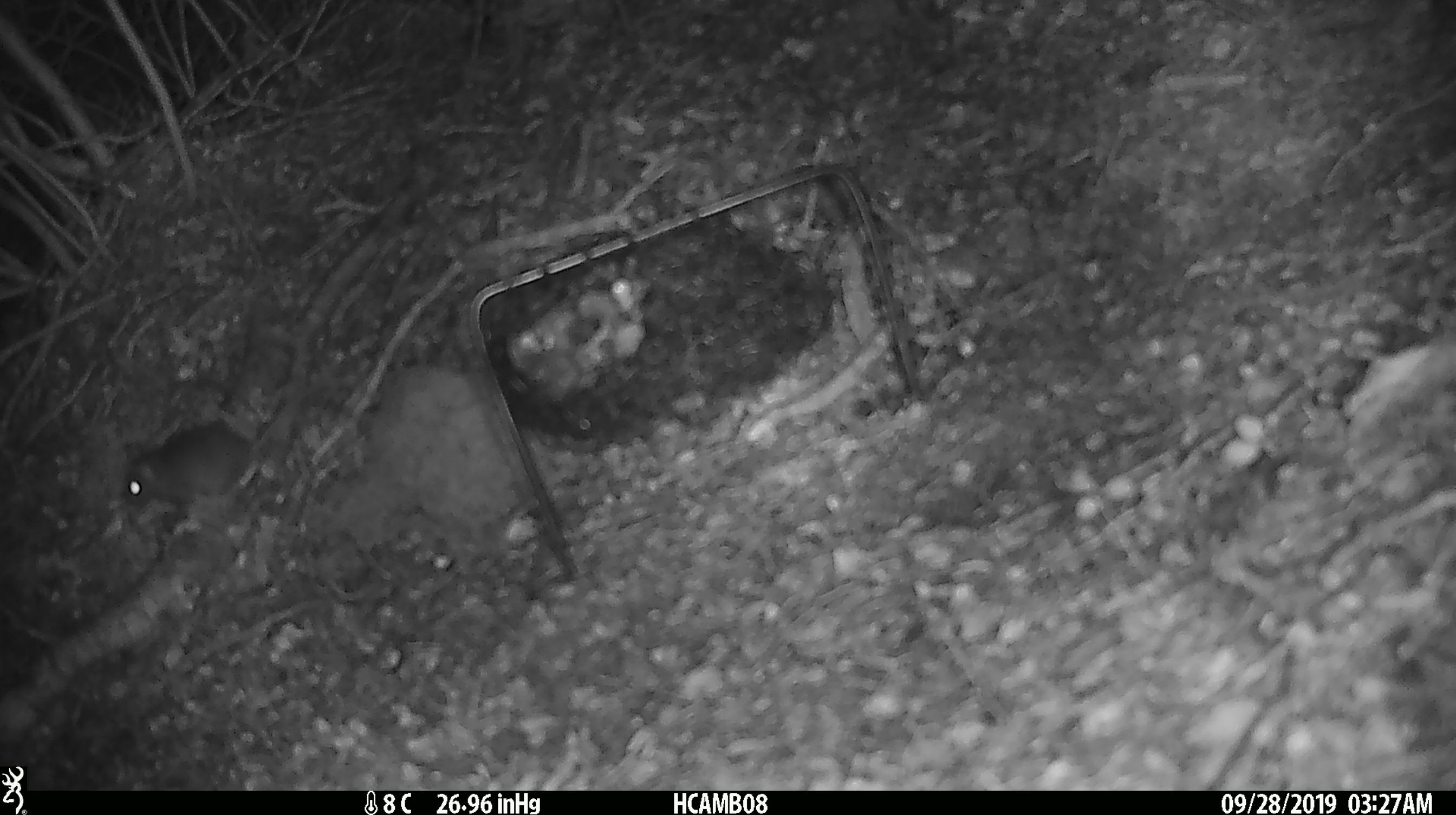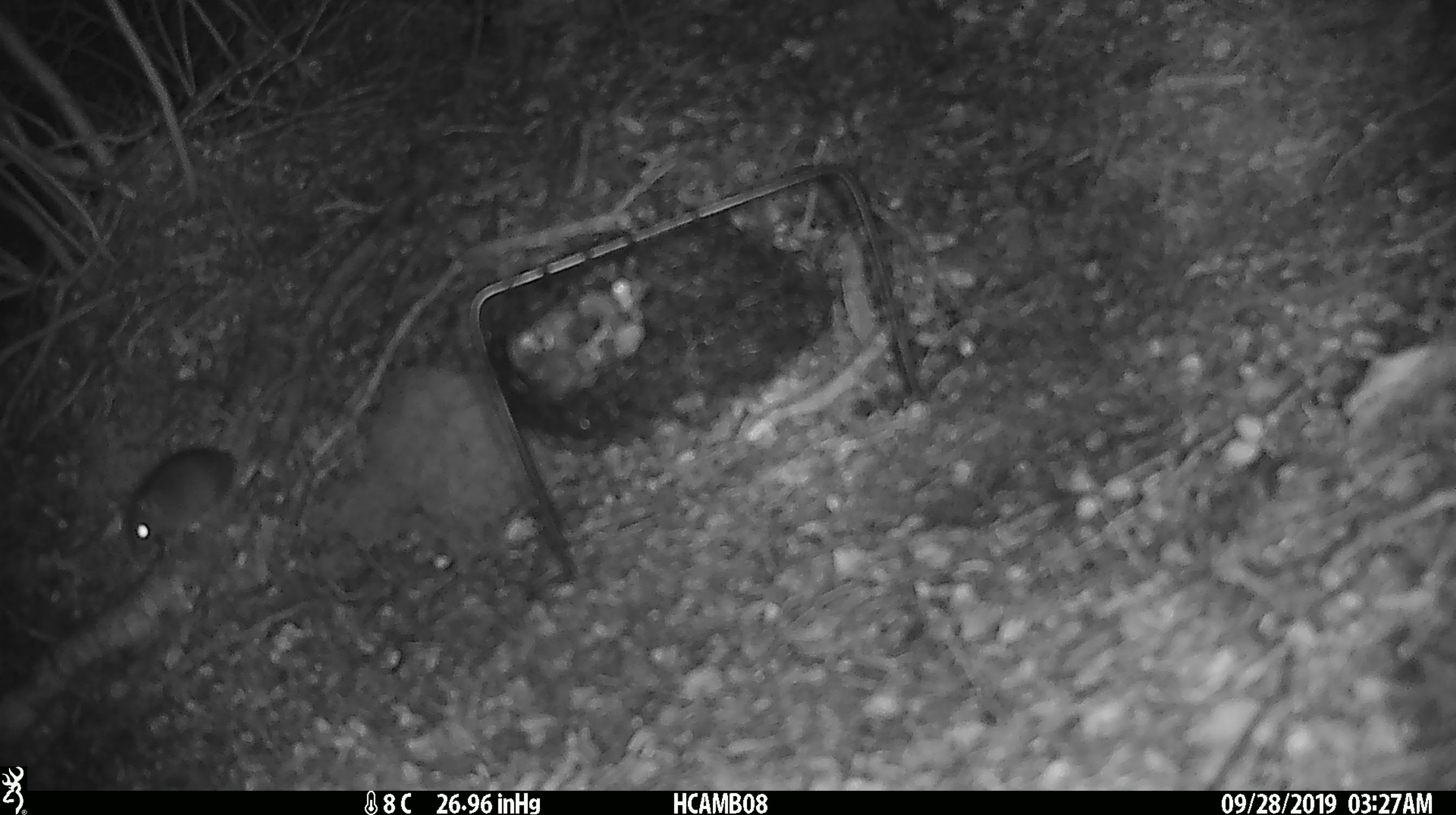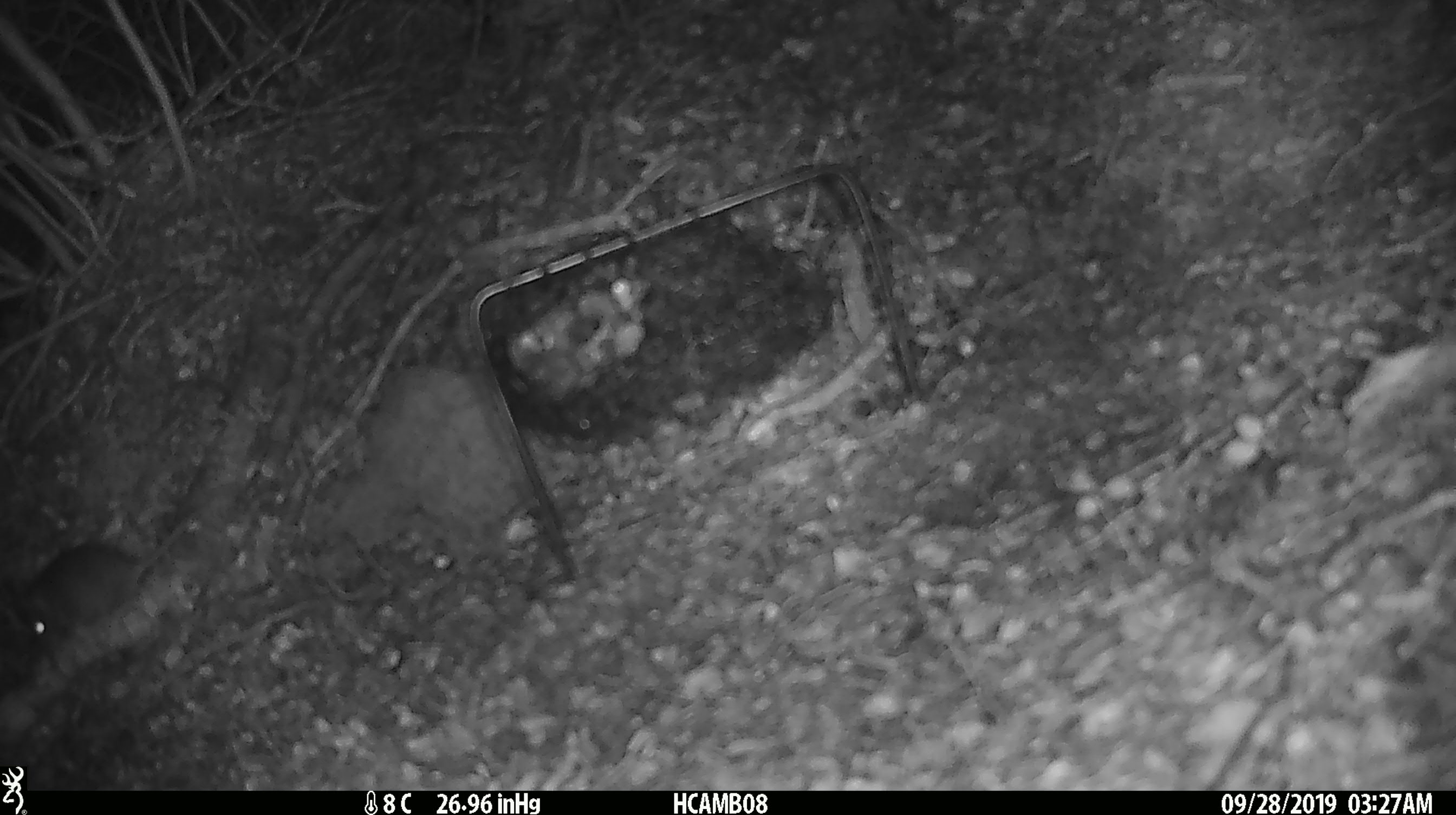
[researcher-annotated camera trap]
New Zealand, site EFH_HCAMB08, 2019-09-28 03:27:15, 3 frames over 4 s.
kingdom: Animalia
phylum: Chordata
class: Mammalia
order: Rodentia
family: Muridae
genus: Mus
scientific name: Mus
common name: mouse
Mouse (Mus).